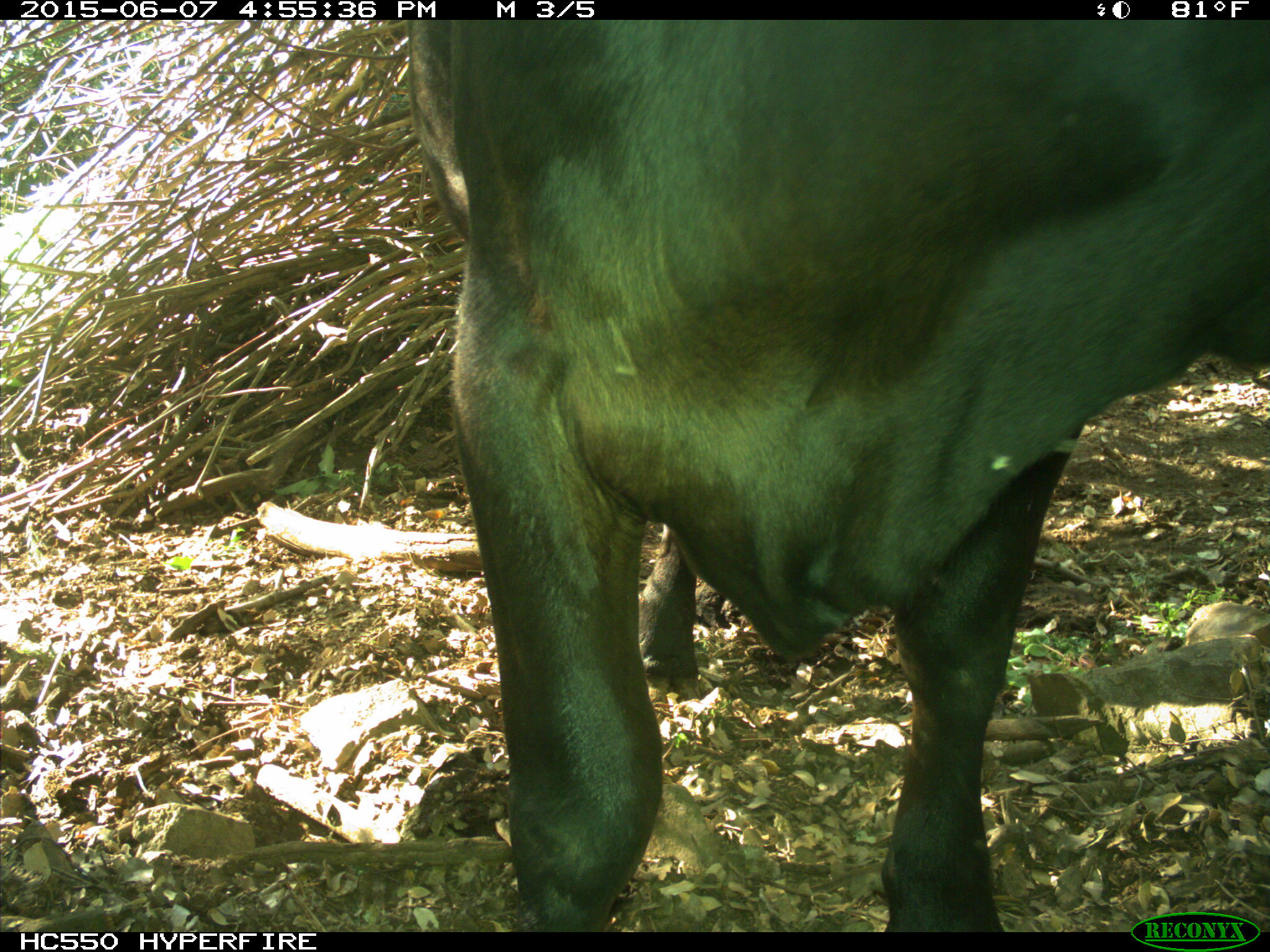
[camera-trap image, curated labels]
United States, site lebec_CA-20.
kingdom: Animalia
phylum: Chordata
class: Mammalia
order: Artiodactyla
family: Bovidae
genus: Bos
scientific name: Bos taurus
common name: domestic cow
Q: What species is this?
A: Bos taurus (domestic cow).